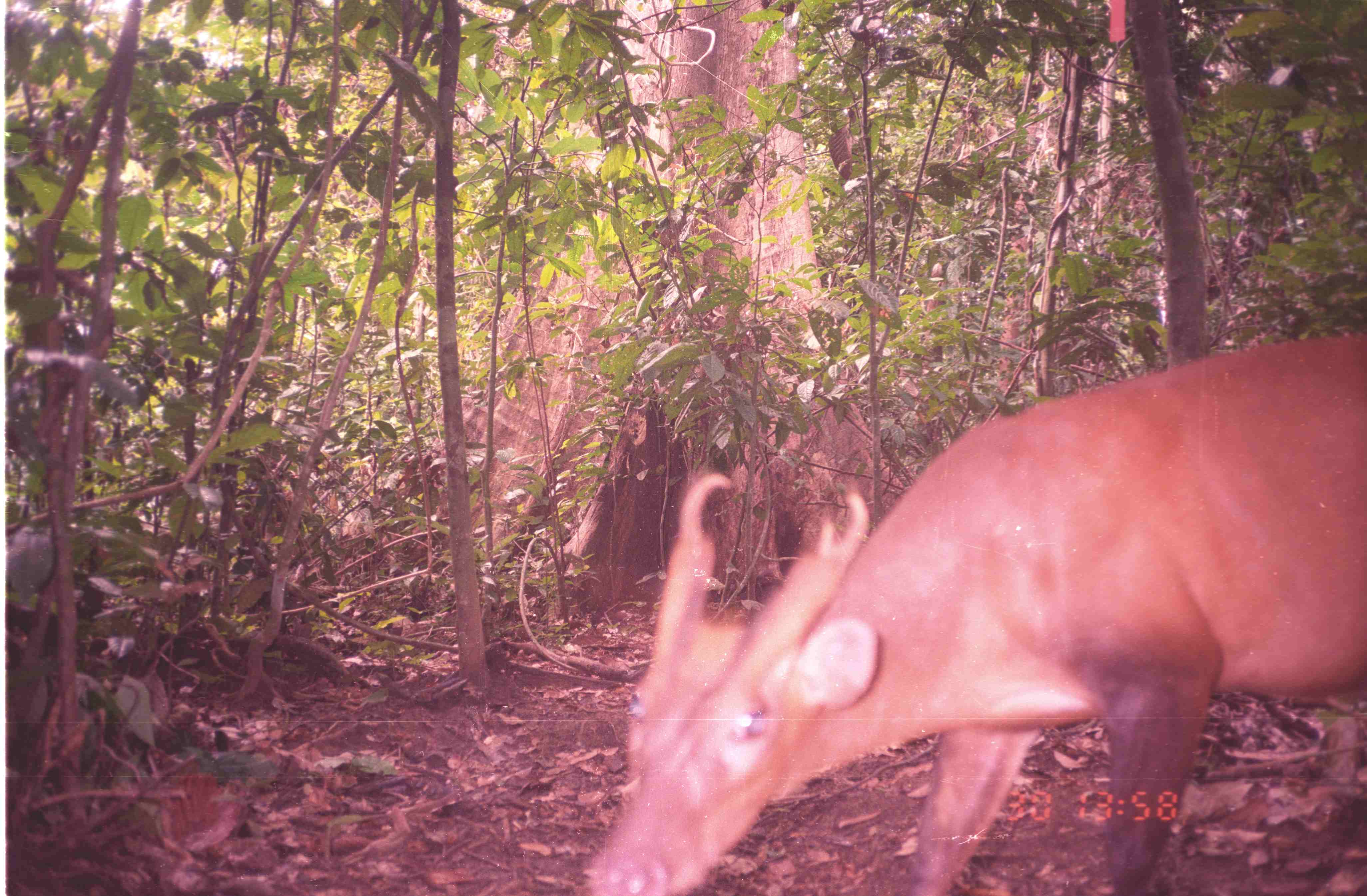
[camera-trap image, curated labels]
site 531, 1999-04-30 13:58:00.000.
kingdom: Animalia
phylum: Chordata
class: Mammalia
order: Artiodactyla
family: Cervidae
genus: Muntiacus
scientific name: Muntiacus muntjak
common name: southern red muntjac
Muntiacus muntjak (southern red muntjac), count 1.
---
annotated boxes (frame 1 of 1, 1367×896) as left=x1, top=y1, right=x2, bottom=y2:
muntiacus muntjak: left=579, top=326, right=1367, bottom=896